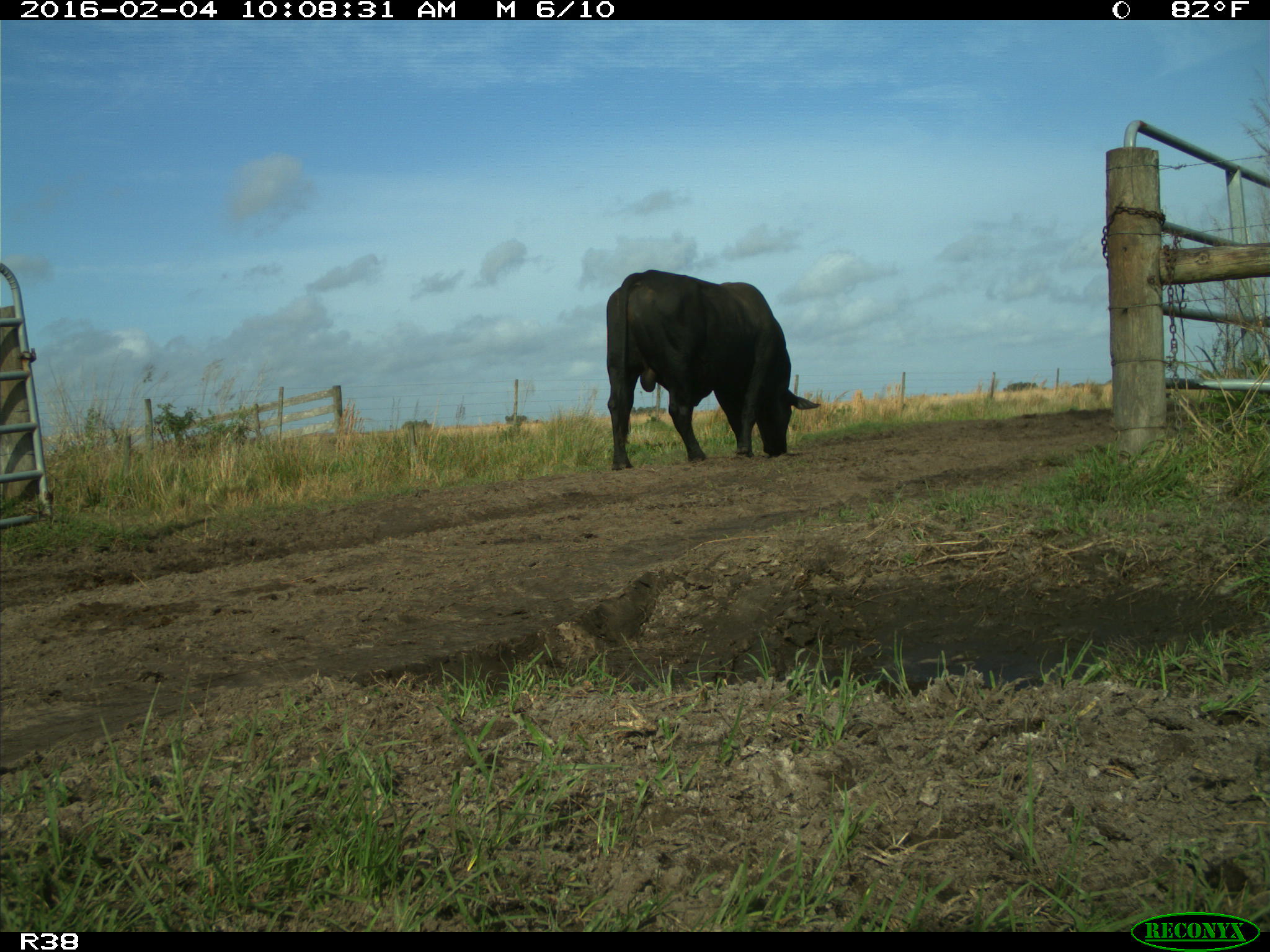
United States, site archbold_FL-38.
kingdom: Animalia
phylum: Chordata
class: Mammalia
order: Artiodactyla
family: Bovidae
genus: Bos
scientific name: Bos taurus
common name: domestic cow